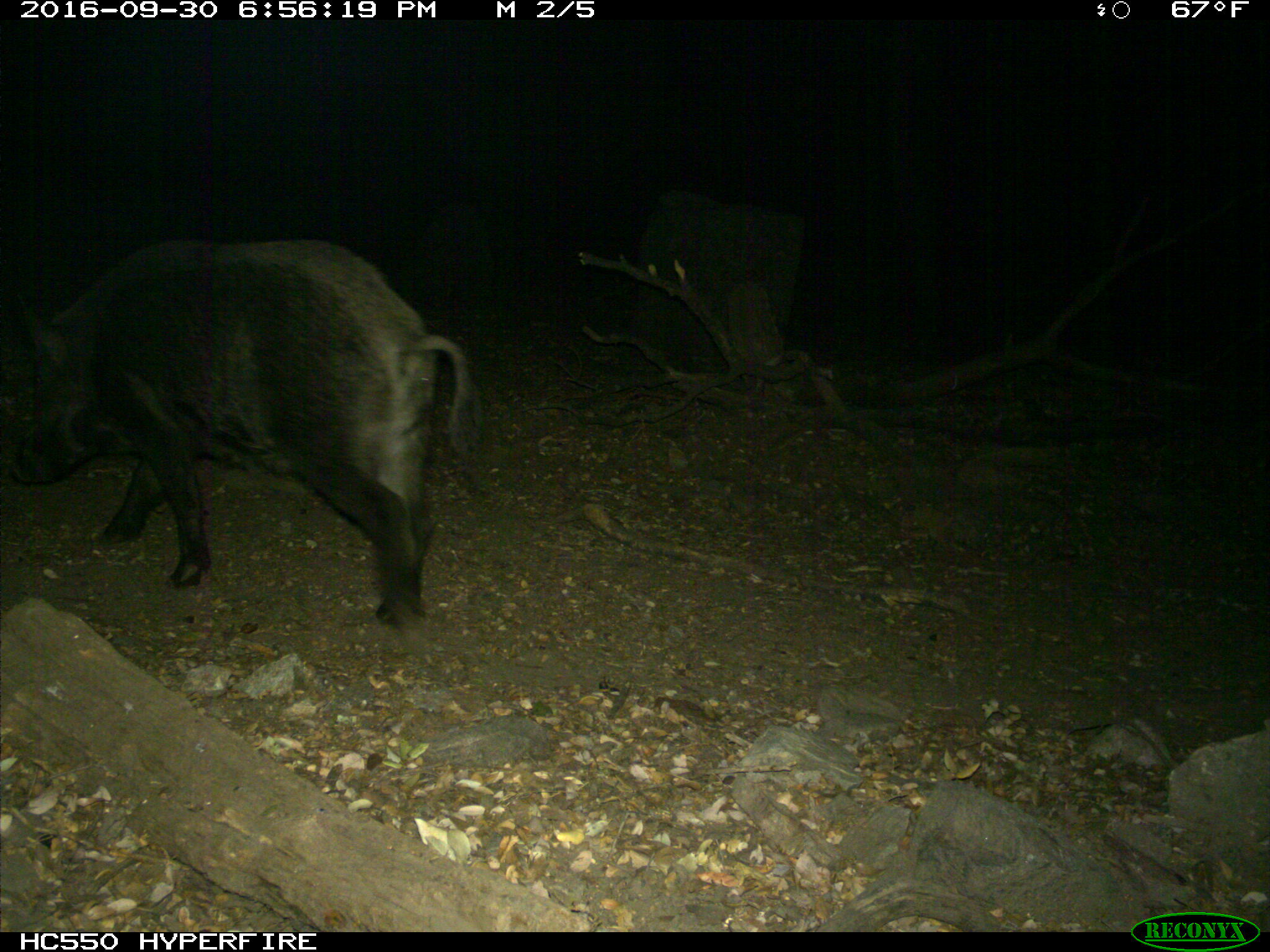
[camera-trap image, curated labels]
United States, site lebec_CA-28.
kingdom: Animalia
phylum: Chordata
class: Mammalia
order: Artiodactyla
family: Suidae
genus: Sus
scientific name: Sus scrofa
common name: wild boar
Sus scrofa (wild boar).